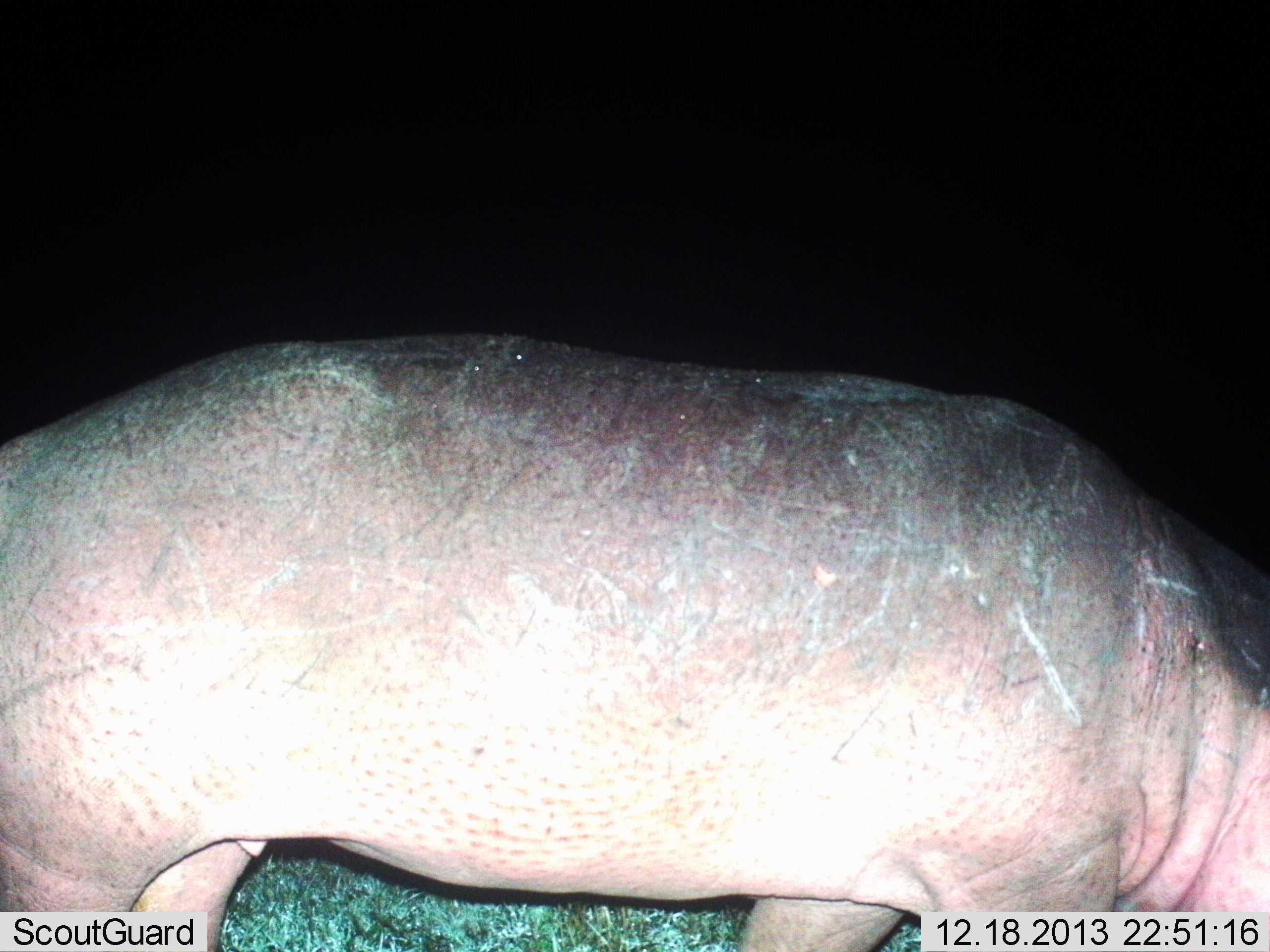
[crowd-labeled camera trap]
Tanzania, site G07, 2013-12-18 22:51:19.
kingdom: Animalia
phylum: Chordata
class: Mammalia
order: Artiodactyla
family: Hippopotamidae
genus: Hippopotamus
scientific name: Hippopotamus amphibius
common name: hippopotamus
Hippopotamus (Hippopotamus amphibius), count 1. Behavior (volunteer vote fractions): standing 70%, resting 0%, moving 10%, interacting 0%. Young present (vote fraction): 0%. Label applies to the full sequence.